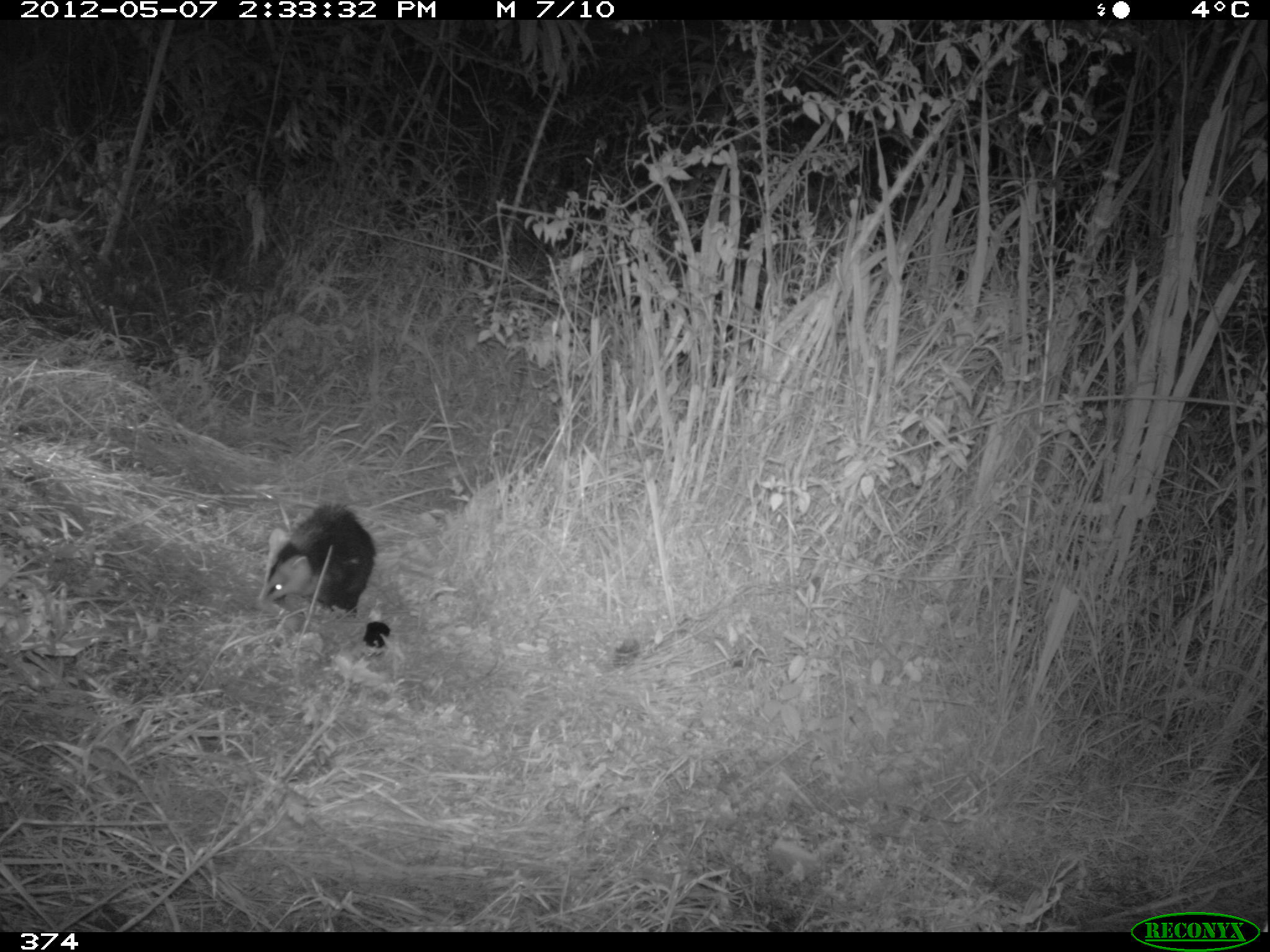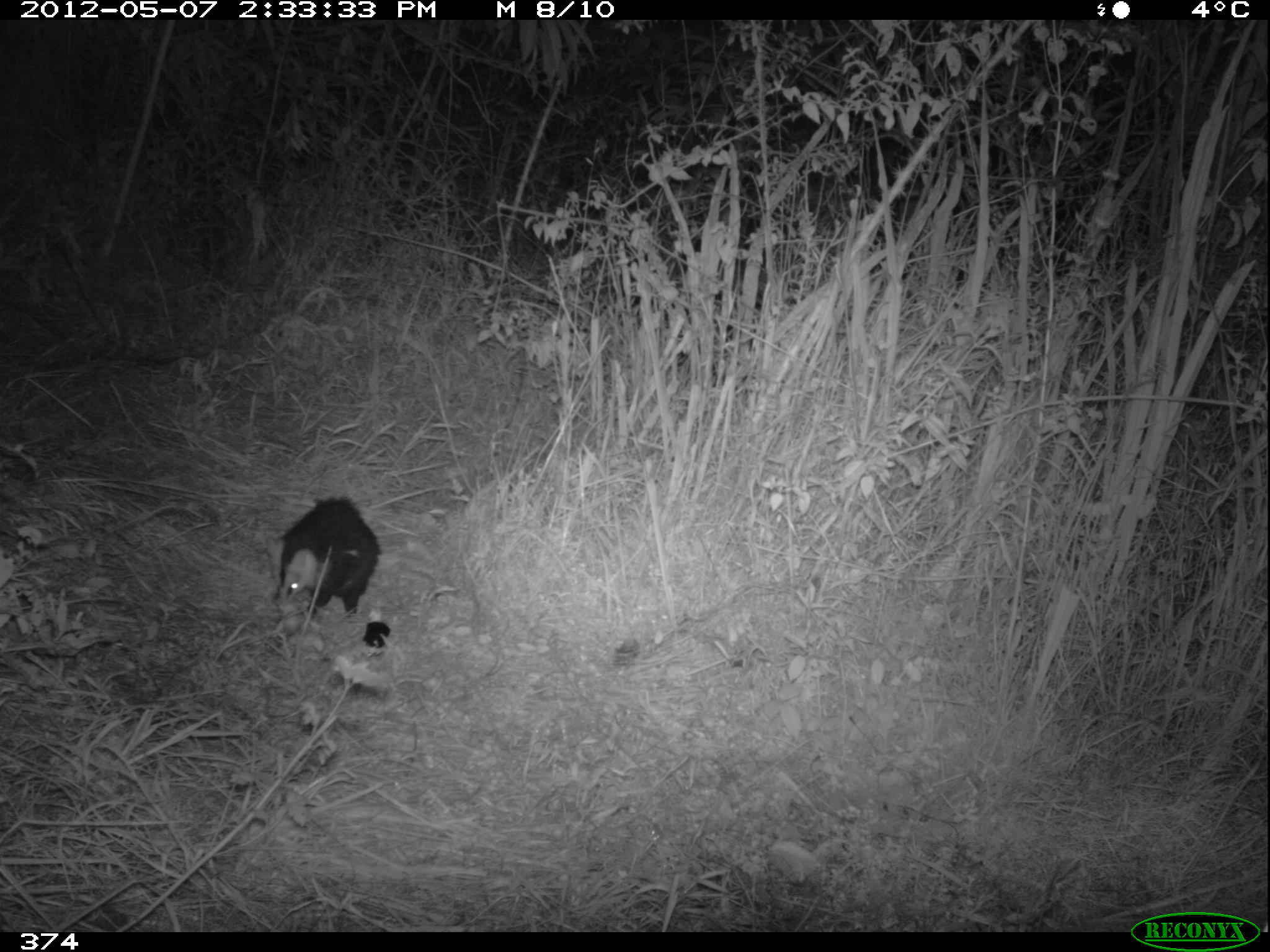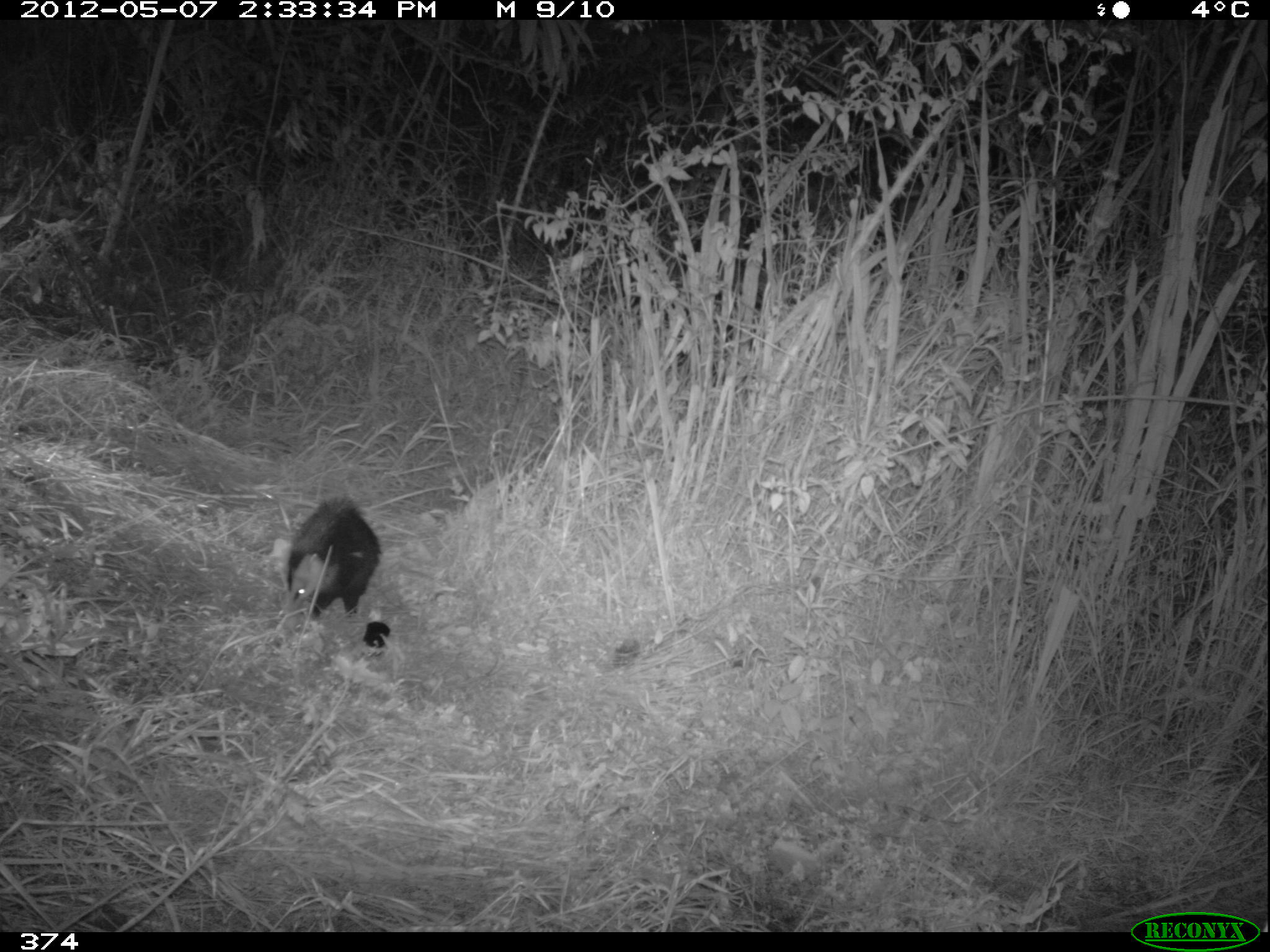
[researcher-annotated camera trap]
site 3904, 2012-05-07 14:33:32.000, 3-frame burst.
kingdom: Animalia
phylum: Chordata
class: Mammalia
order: Didelphimorphia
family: Didelphidae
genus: Didelphis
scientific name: Didelphis pernigra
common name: andean white-eared opossum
Didelphis pernigra (andean white-eared opossum).